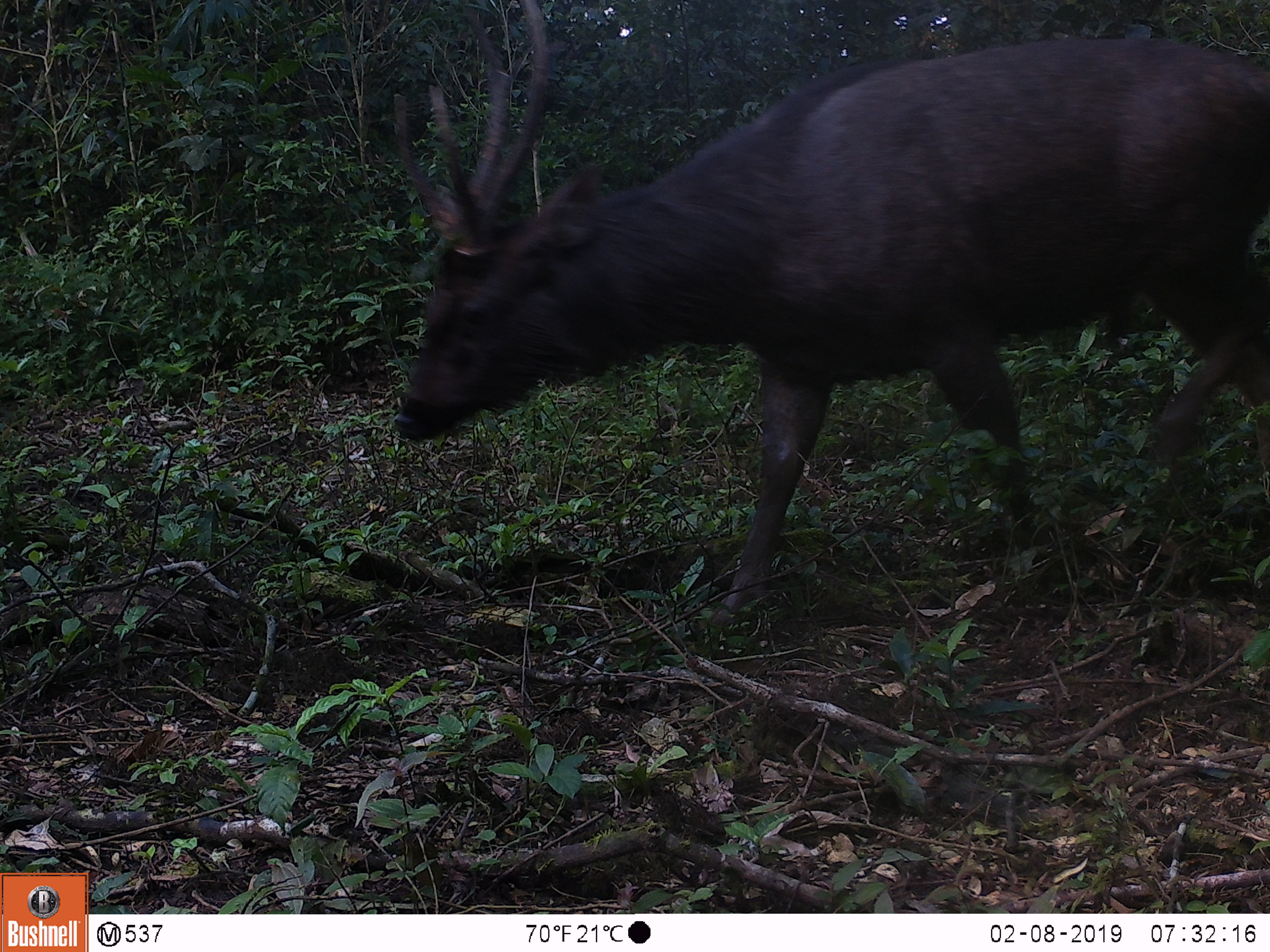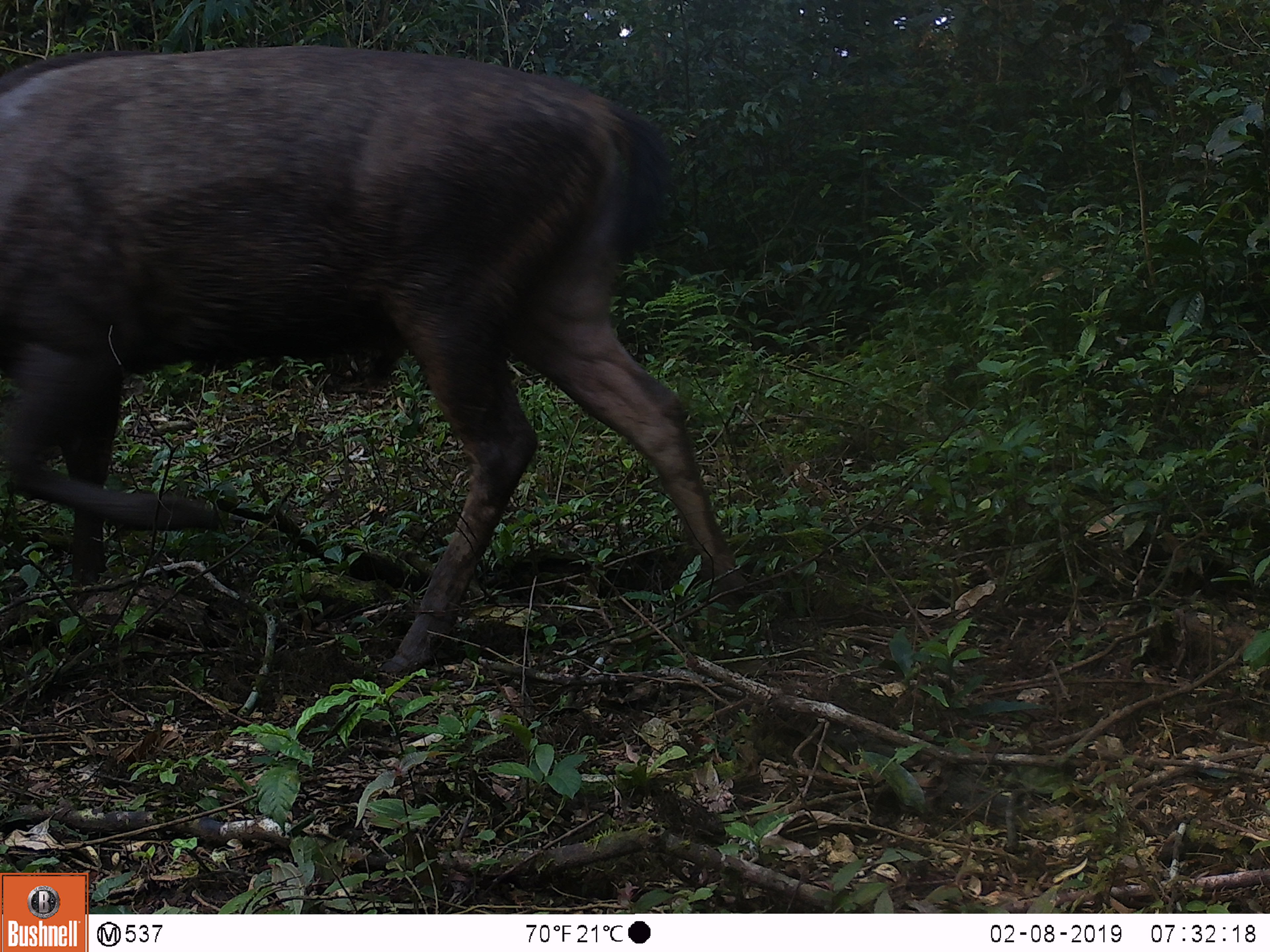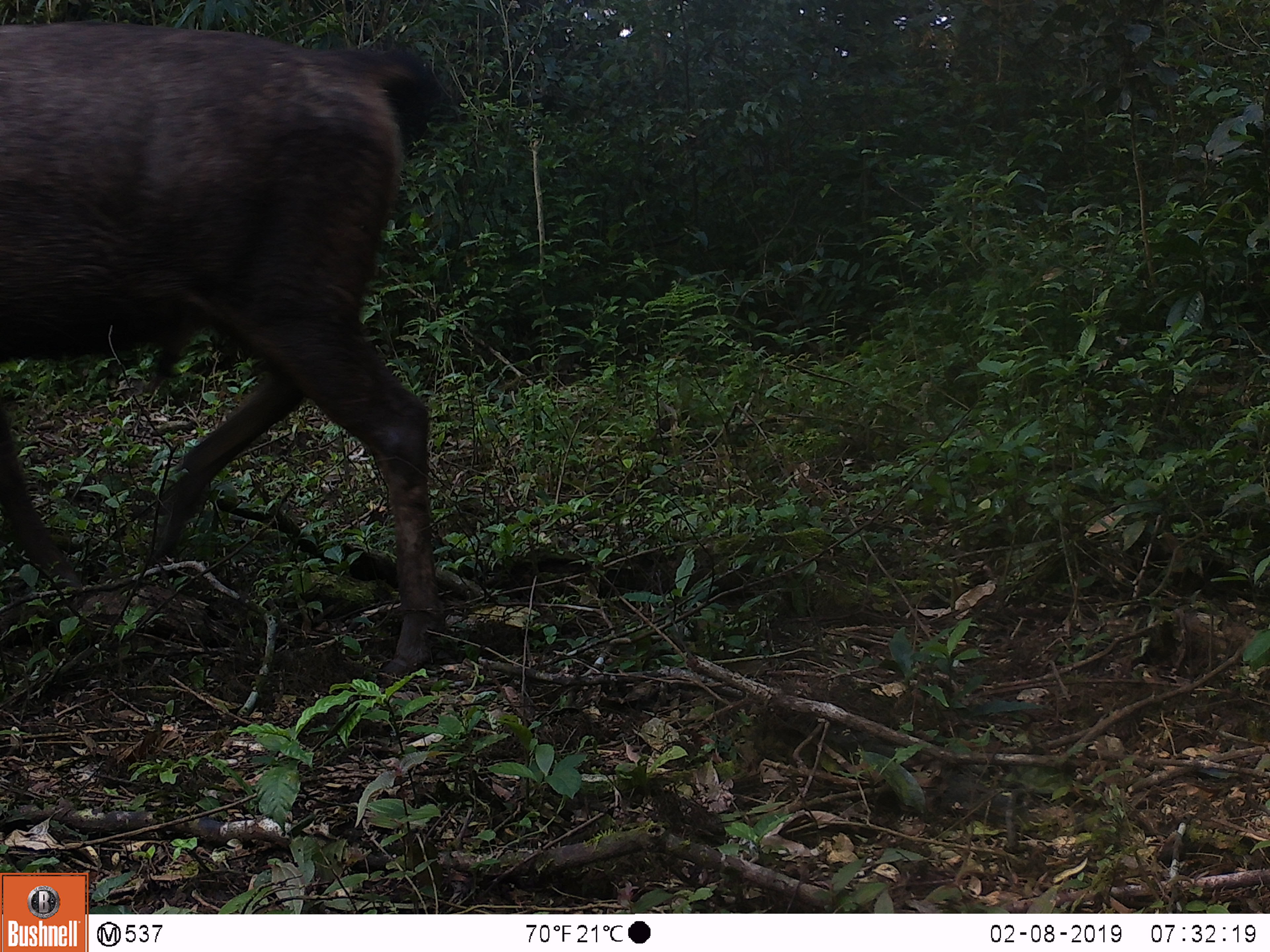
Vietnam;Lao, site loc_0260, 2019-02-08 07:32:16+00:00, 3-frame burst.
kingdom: Animalia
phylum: Chordata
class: Mammalia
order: Artiodactyla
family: Cervidae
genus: Rusa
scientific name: Rusa unicolor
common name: sambar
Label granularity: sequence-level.